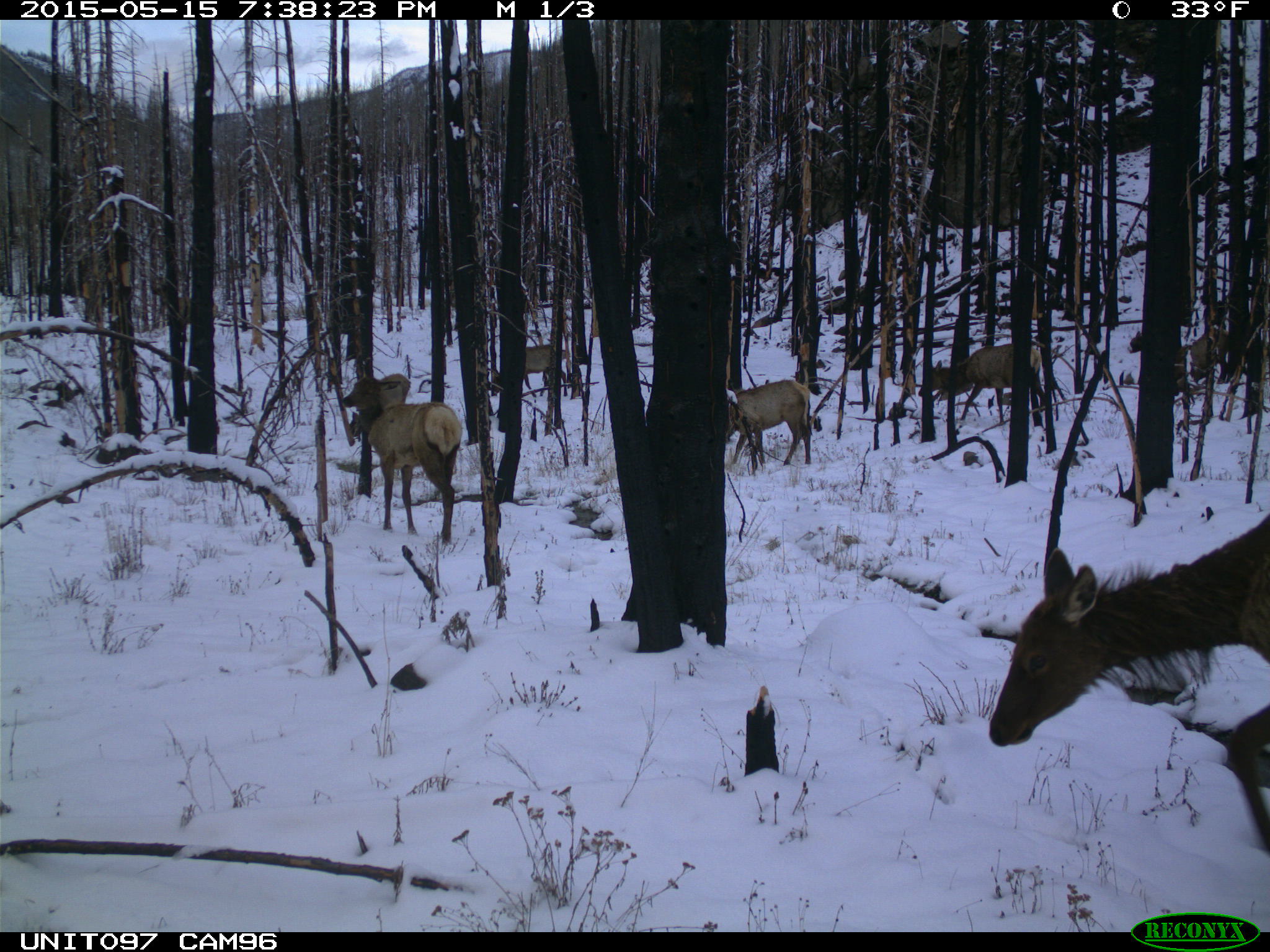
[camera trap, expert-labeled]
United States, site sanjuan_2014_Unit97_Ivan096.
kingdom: Animalia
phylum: Chordata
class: Mammalia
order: Artiodactyla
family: Cervidae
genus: Cervus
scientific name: Cervus elaphus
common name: red deer